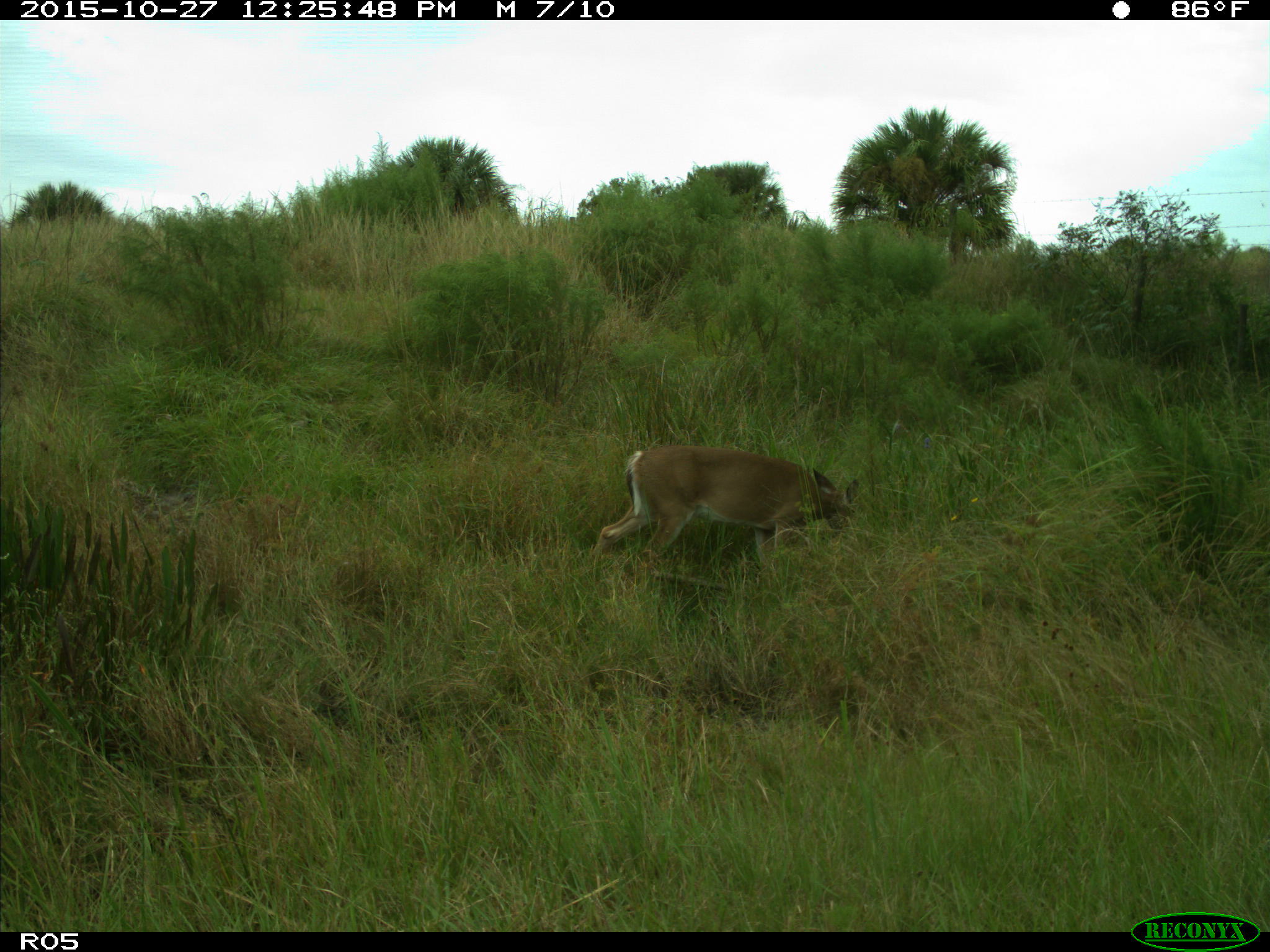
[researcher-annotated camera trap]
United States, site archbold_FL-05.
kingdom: Animalia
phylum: Chordata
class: Mammalia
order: Artiodactyla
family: Cervidae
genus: Odocoileus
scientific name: Odocoileus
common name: deer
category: unidentified deer